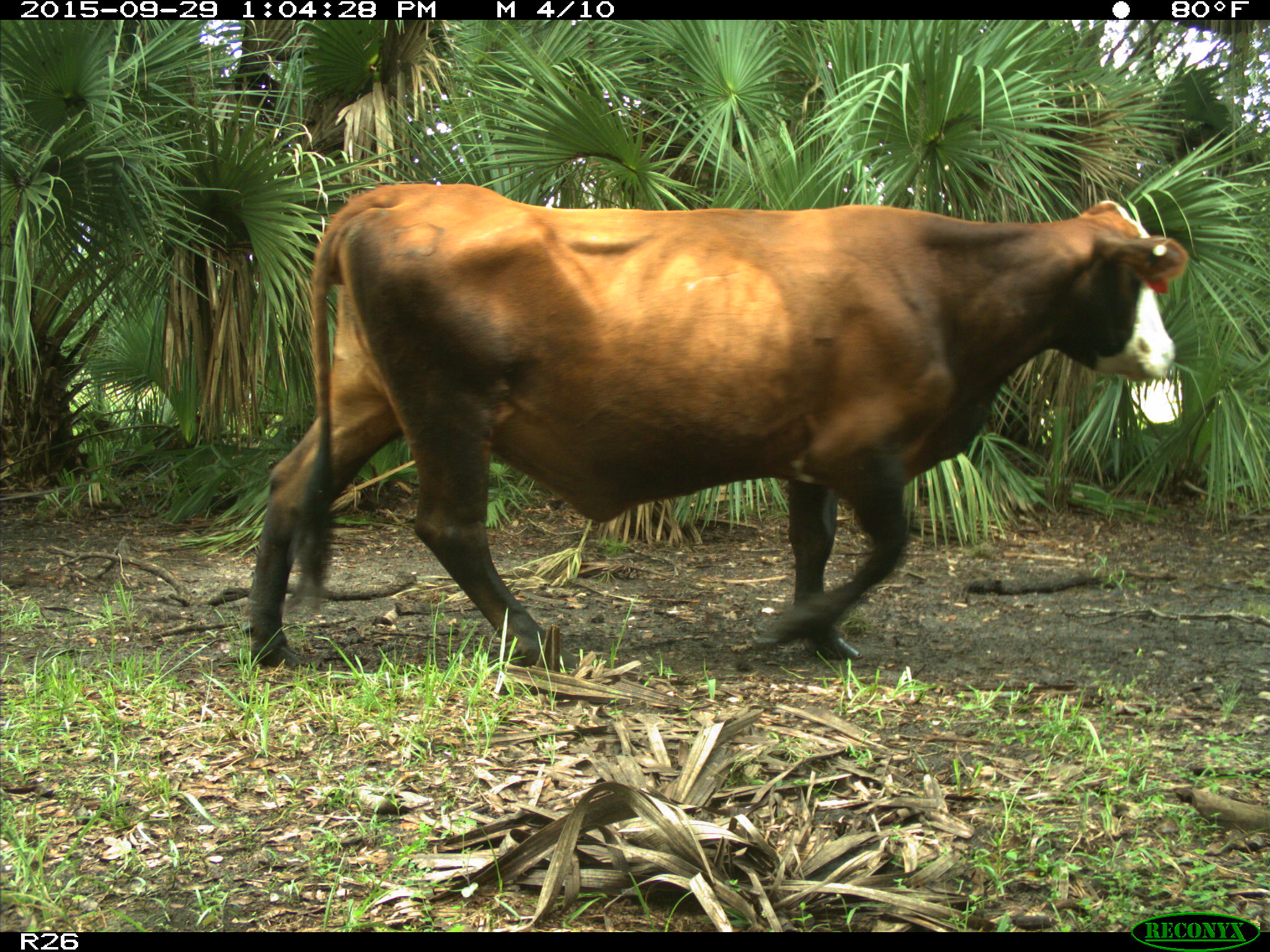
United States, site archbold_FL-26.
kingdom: Animalia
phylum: Chordata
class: Mammalia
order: Artiodactyla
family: Bovidae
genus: Bos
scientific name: Bos taurus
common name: domestic cow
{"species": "Bos taurus (domestic cow)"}